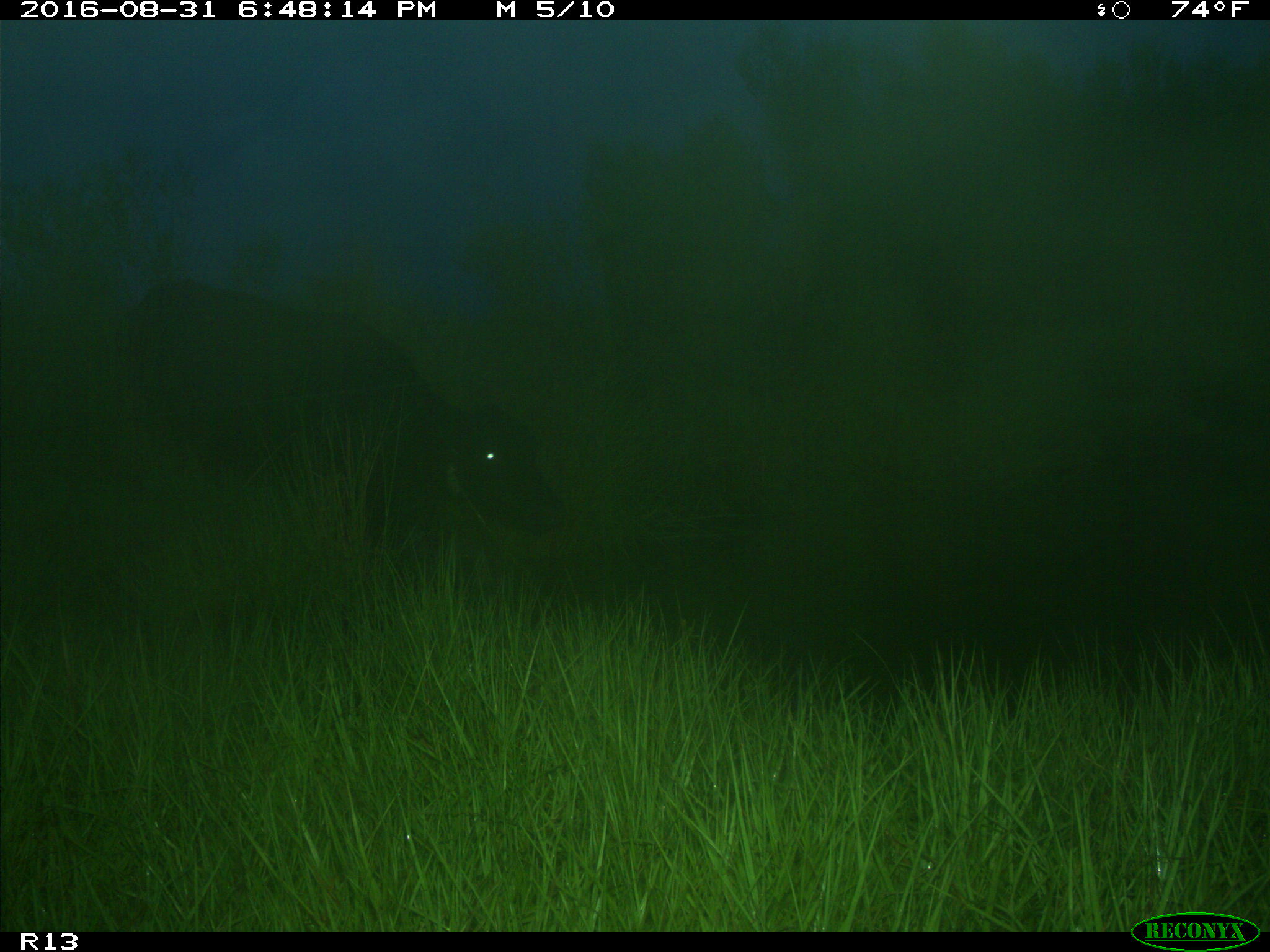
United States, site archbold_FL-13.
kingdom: Animalia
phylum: Chordata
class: Mammalia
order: Artiodactyla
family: Bovidae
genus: Bos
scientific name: Bos taurus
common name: domestic cow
Bos taurus (domestic cow).